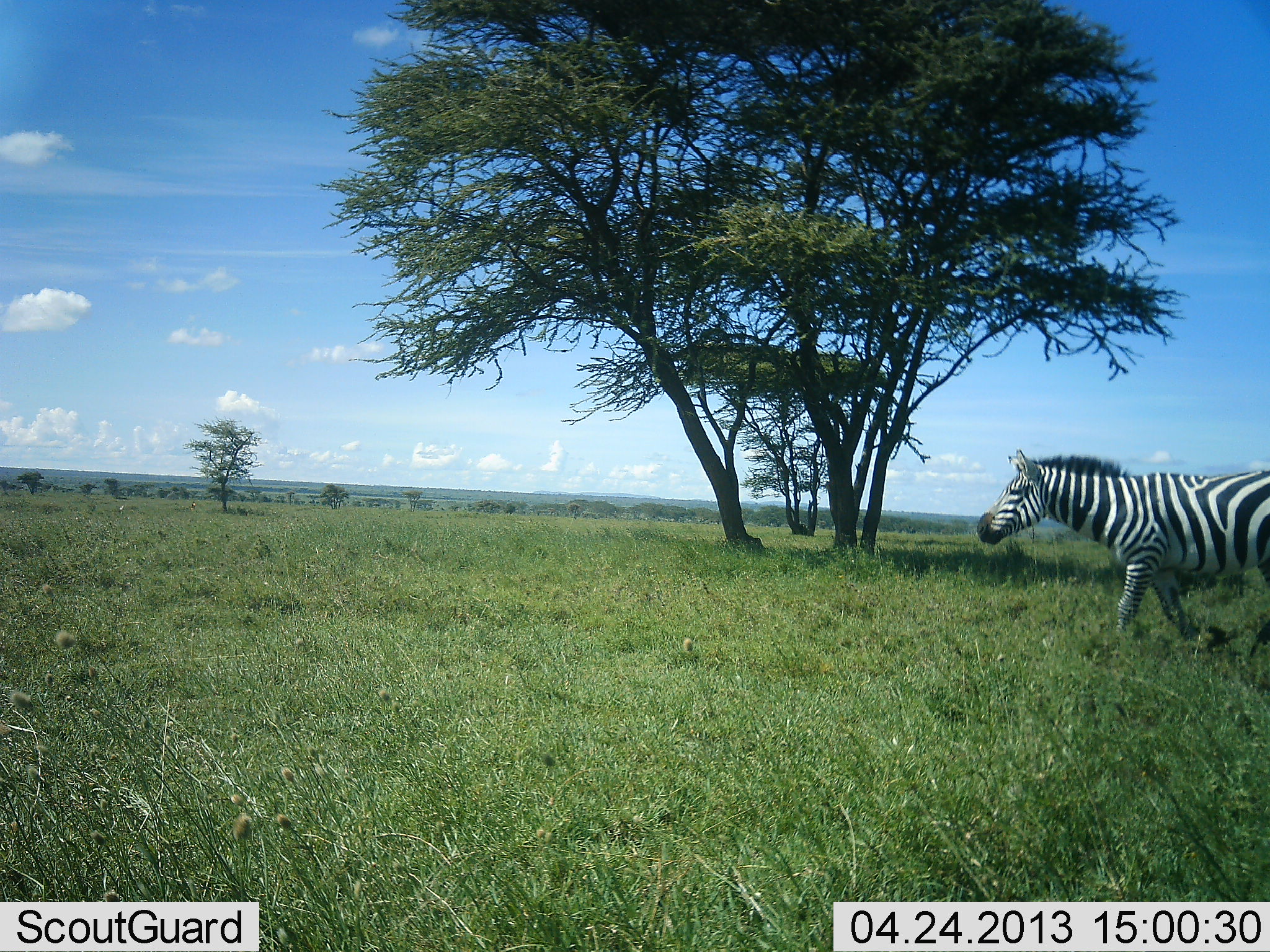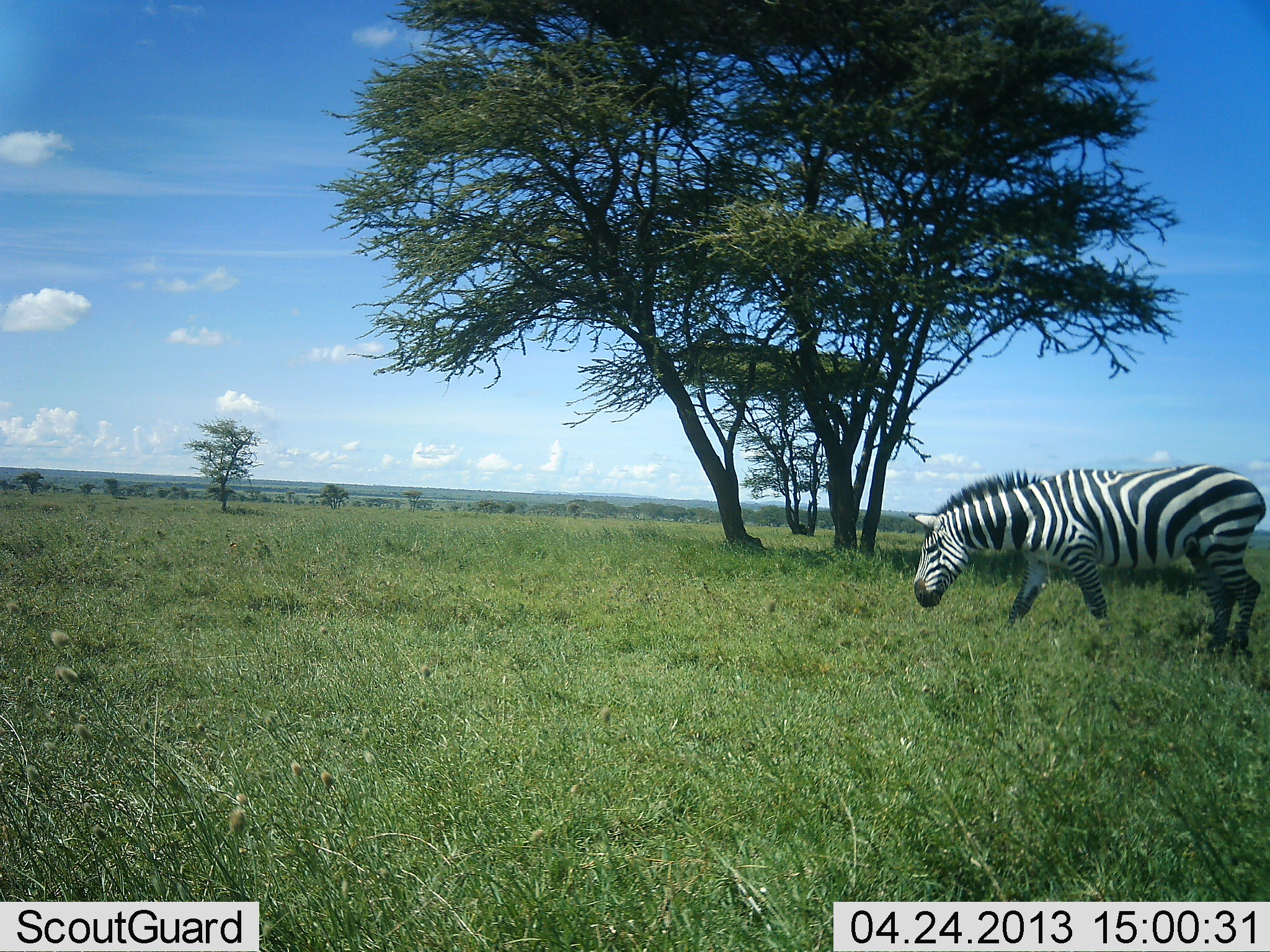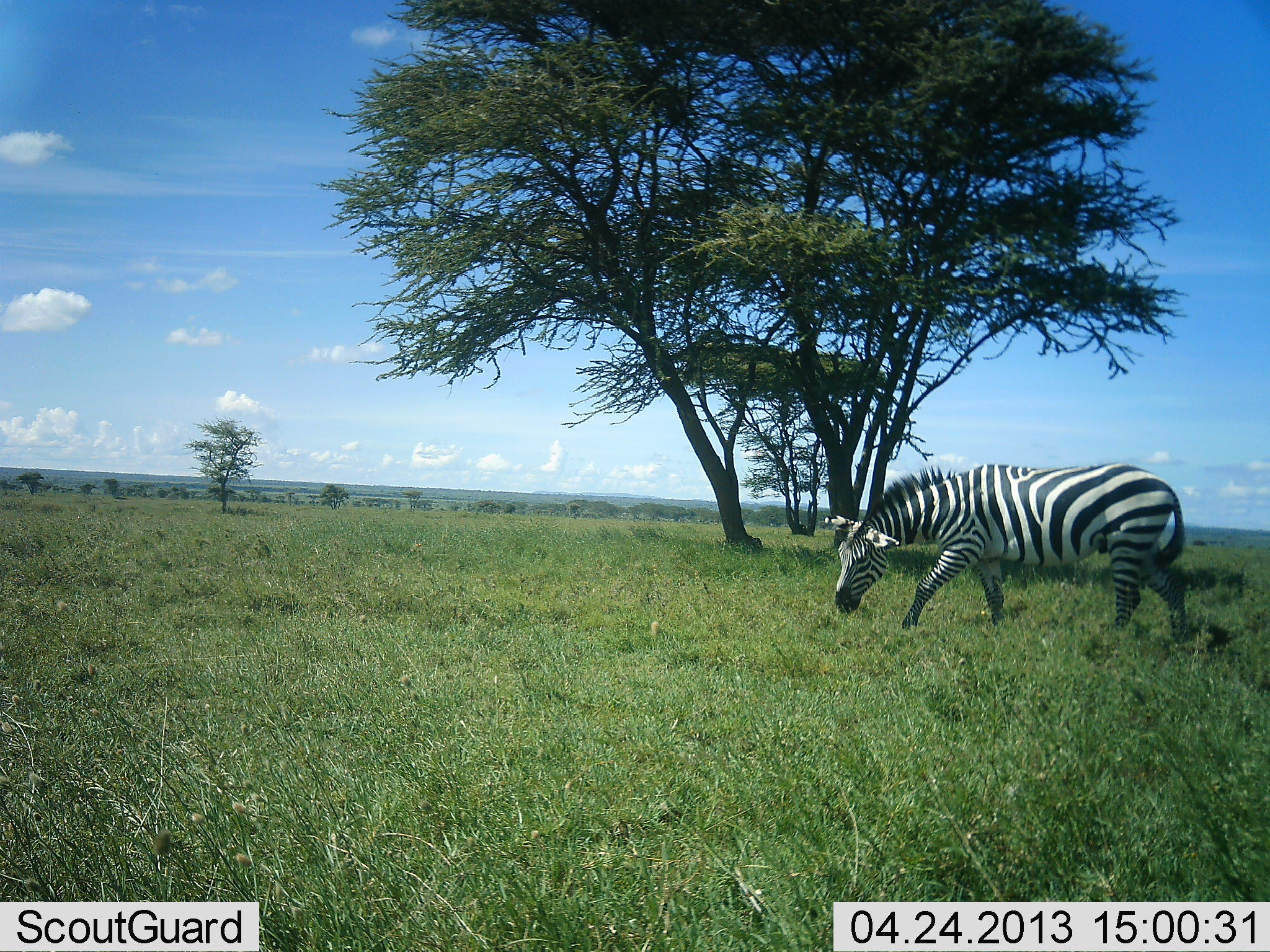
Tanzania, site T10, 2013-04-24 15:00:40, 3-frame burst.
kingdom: Animalia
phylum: Chordata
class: Mammalia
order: Perissodactyla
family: Equidae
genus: Equus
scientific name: Equus quagga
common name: plains zebra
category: zebra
Zebra (plains zebra) (Equus quagga), count 1. Behavior (volunteer vote fractions): standing 17%, resting 0%, moving 83%, interacting 0%. Young present (vote fraction): 0%. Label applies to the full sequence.